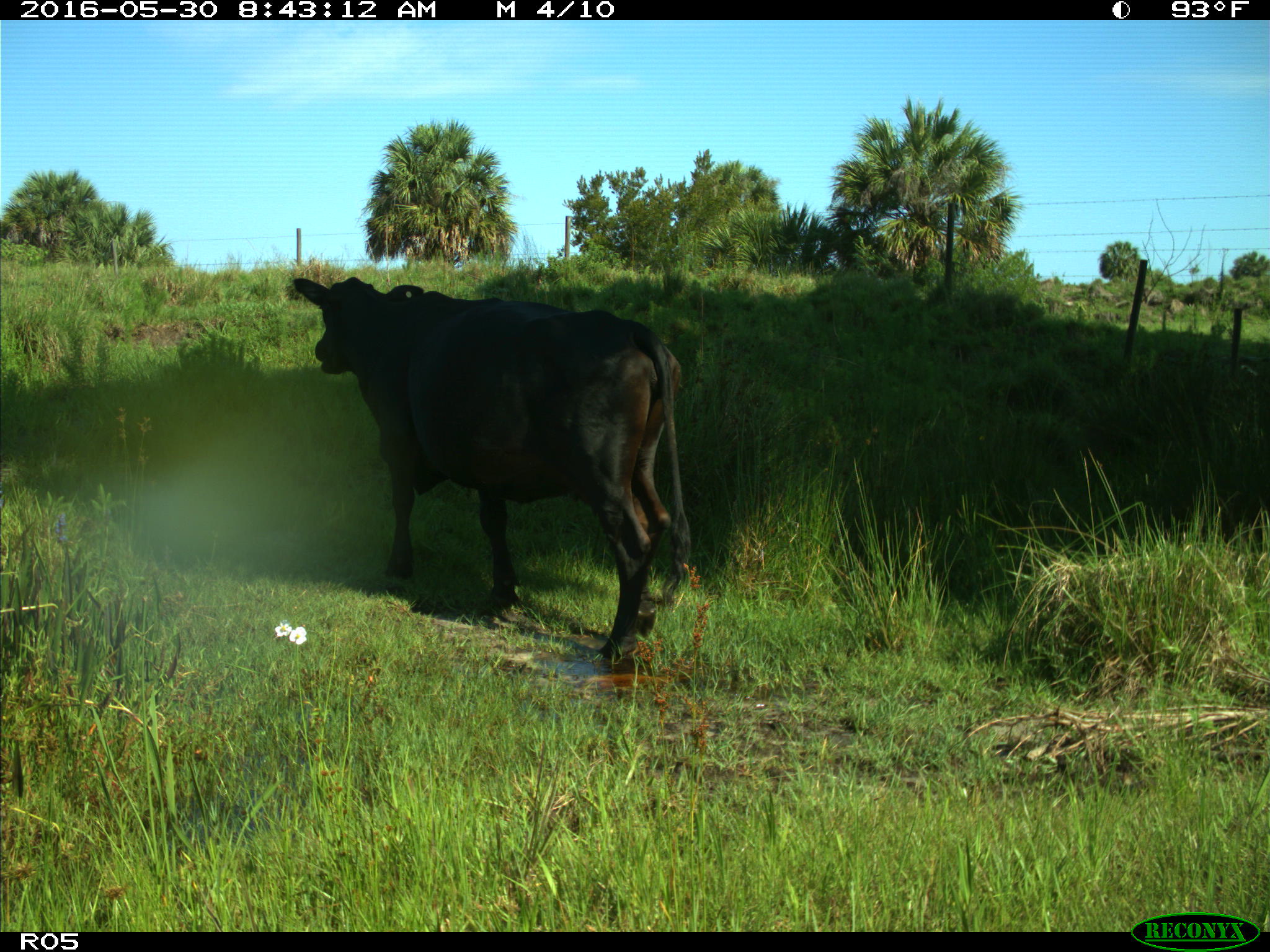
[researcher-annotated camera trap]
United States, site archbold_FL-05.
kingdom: Animalia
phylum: Chordata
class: Mammalia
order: Artiodactyla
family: Bovidae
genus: Bos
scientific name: Bos taurus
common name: domestic cow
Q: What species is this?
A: Bos taurus (domestic cow).